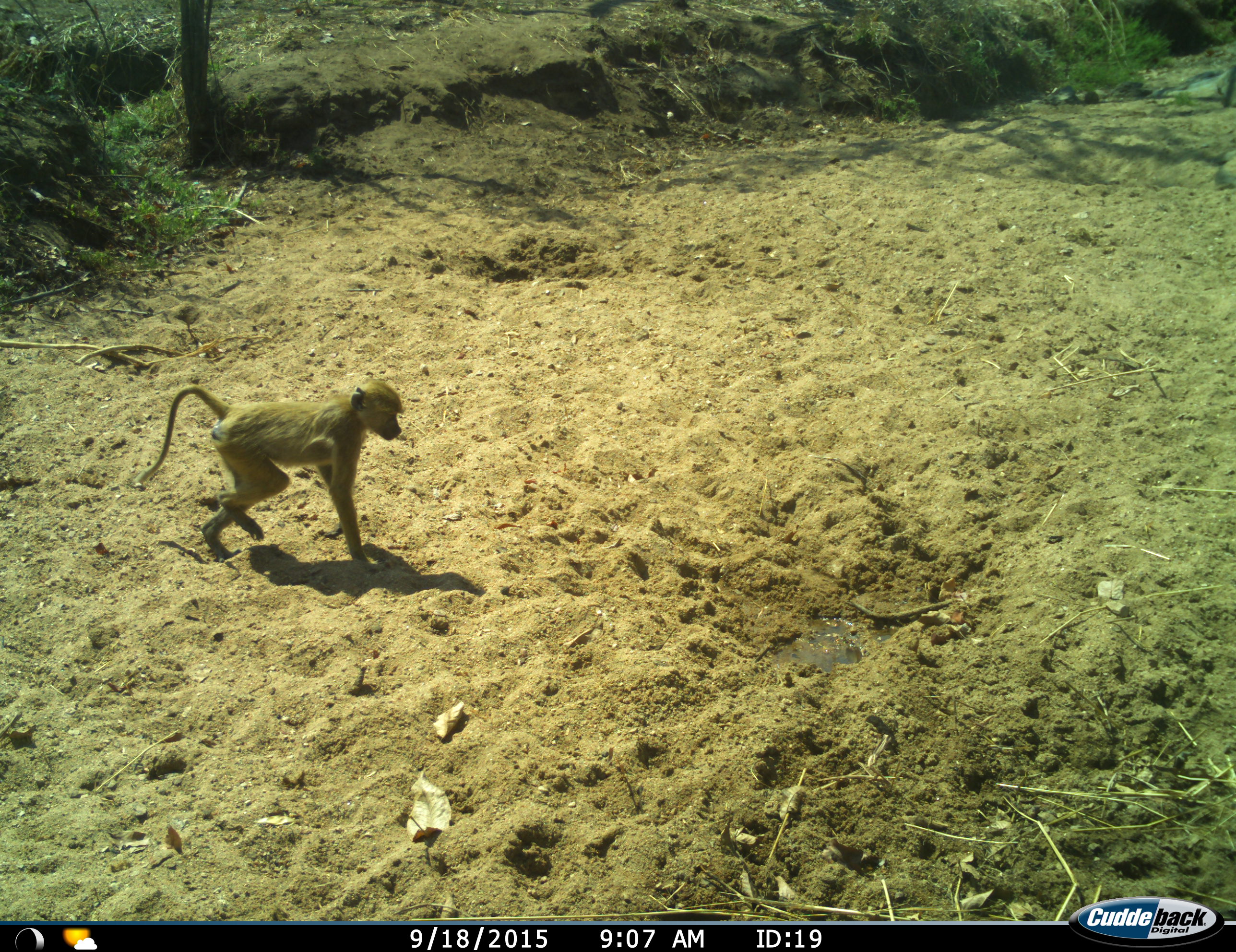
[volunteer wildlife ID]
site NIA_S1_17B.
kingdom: Animalia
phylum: Chordata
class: Mammalia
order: Primates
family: Cercopithecidae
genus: Papio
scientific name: Papio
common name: baboon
Baboon (Papio), count 1. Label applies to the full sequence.